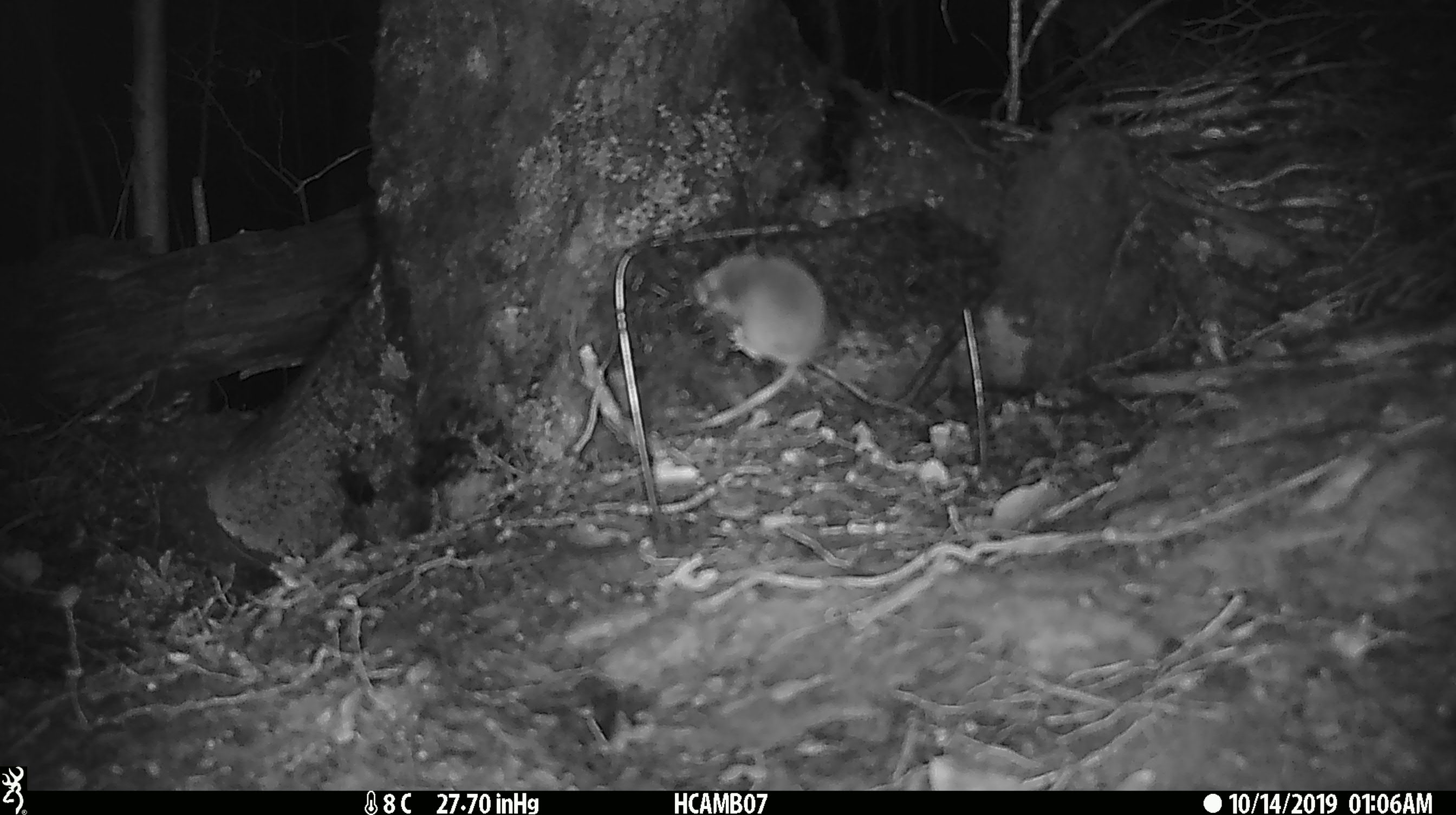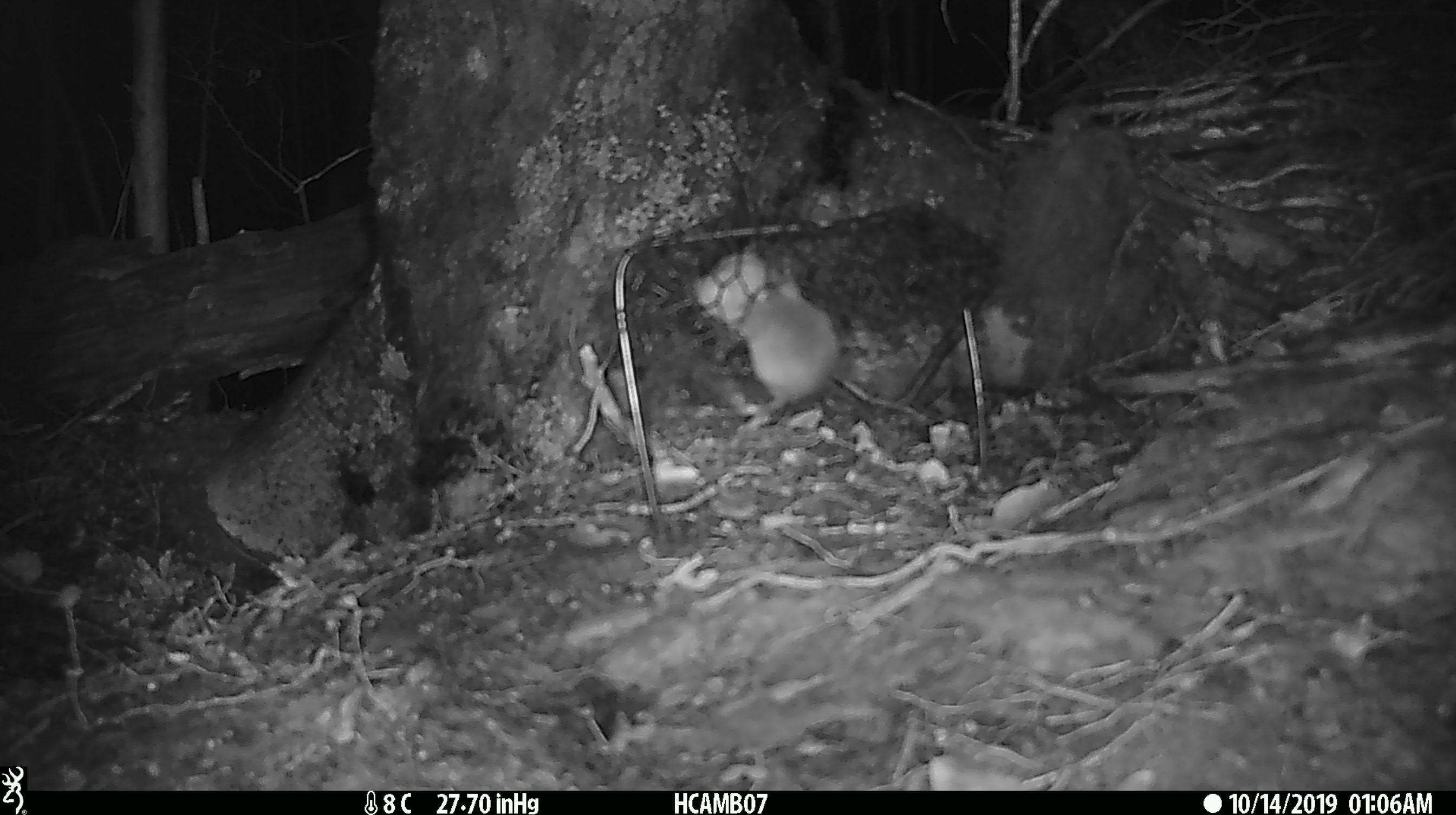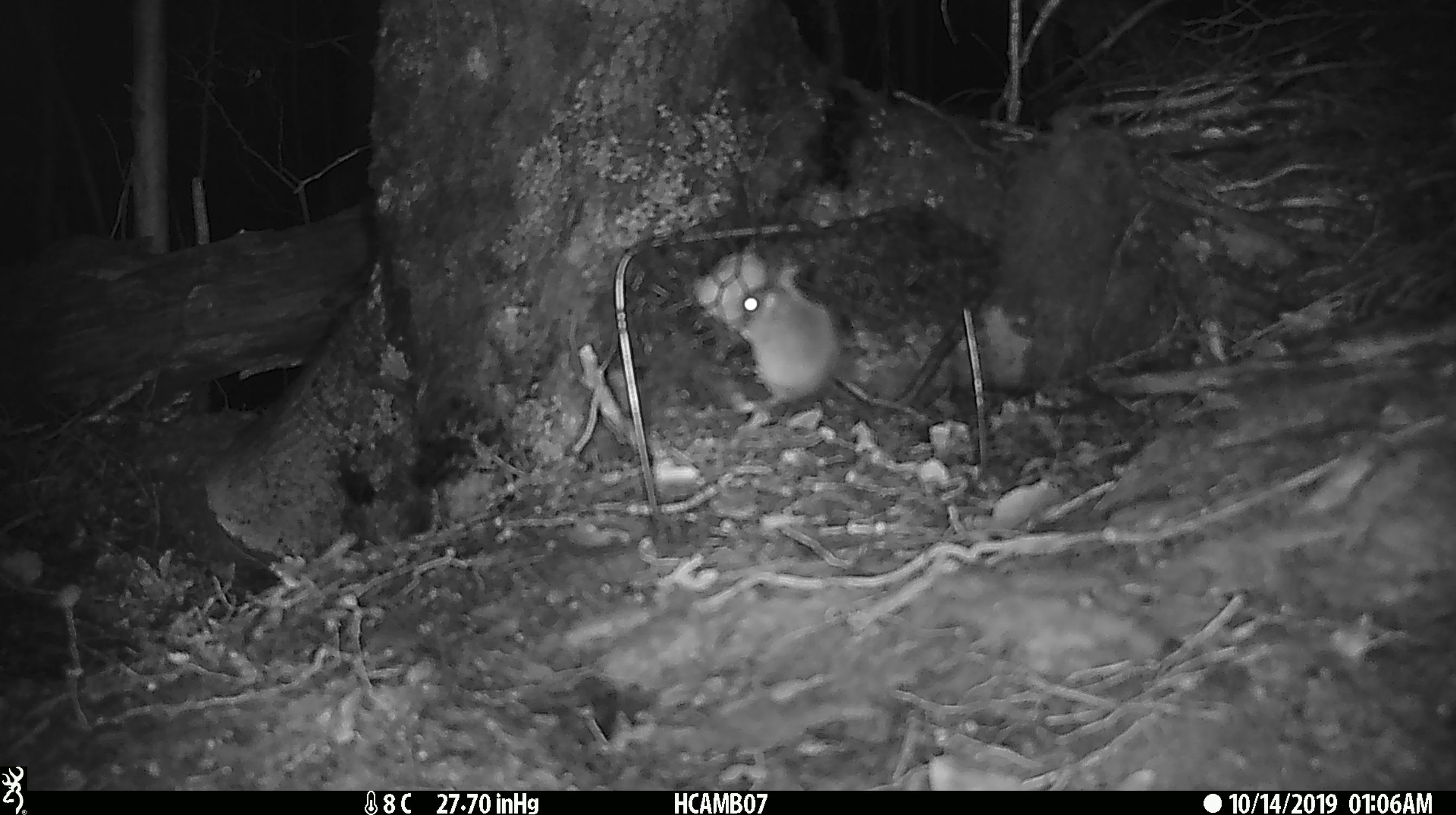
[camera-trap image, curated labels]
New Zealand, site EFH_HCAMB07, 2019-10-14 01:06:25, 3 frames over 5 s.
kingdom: Animalia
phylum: Chordata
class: Mammalia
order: Rodentia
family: Muridae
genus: Mus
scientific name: Mus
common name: mouse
Mouse (Mus).